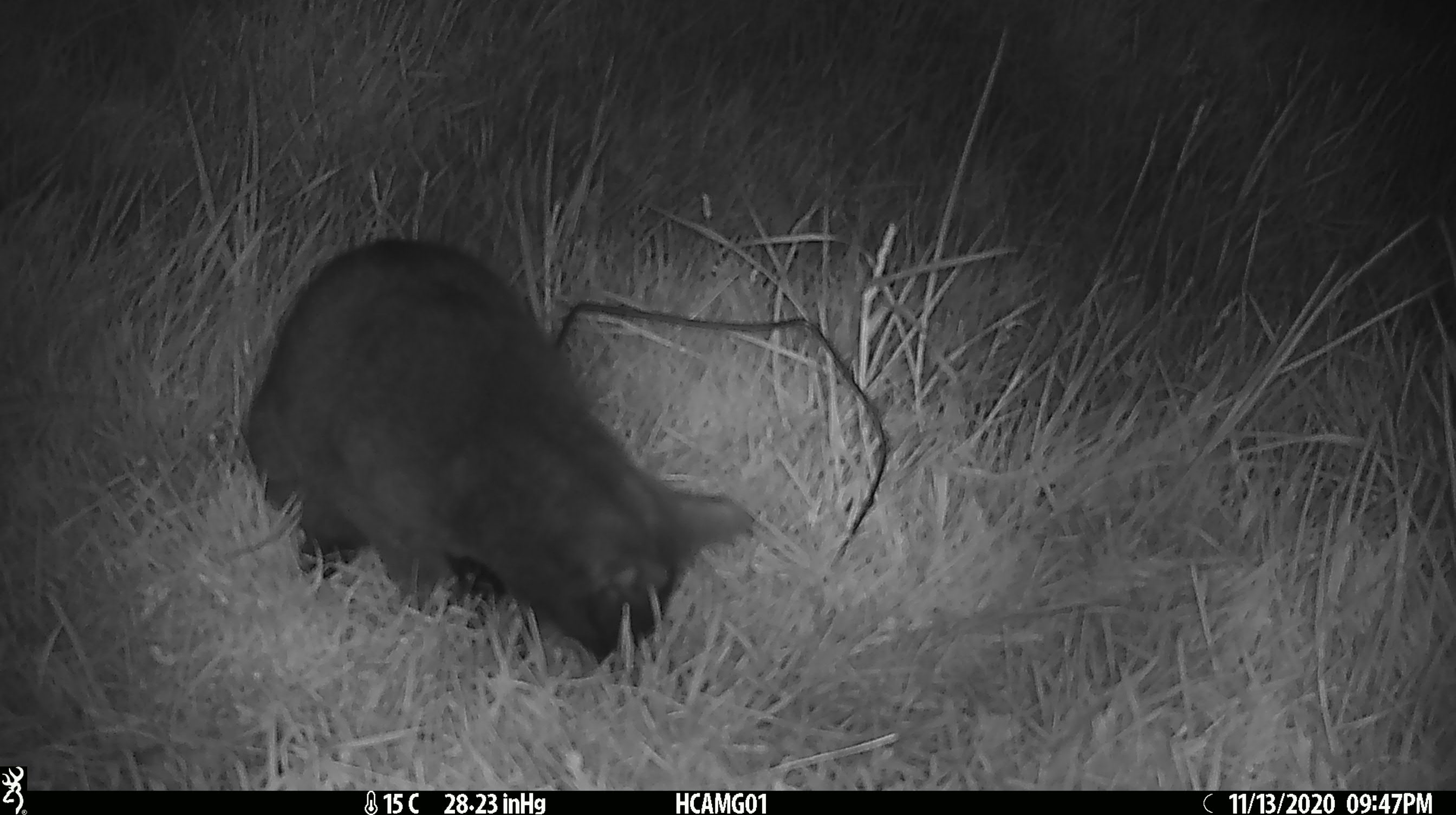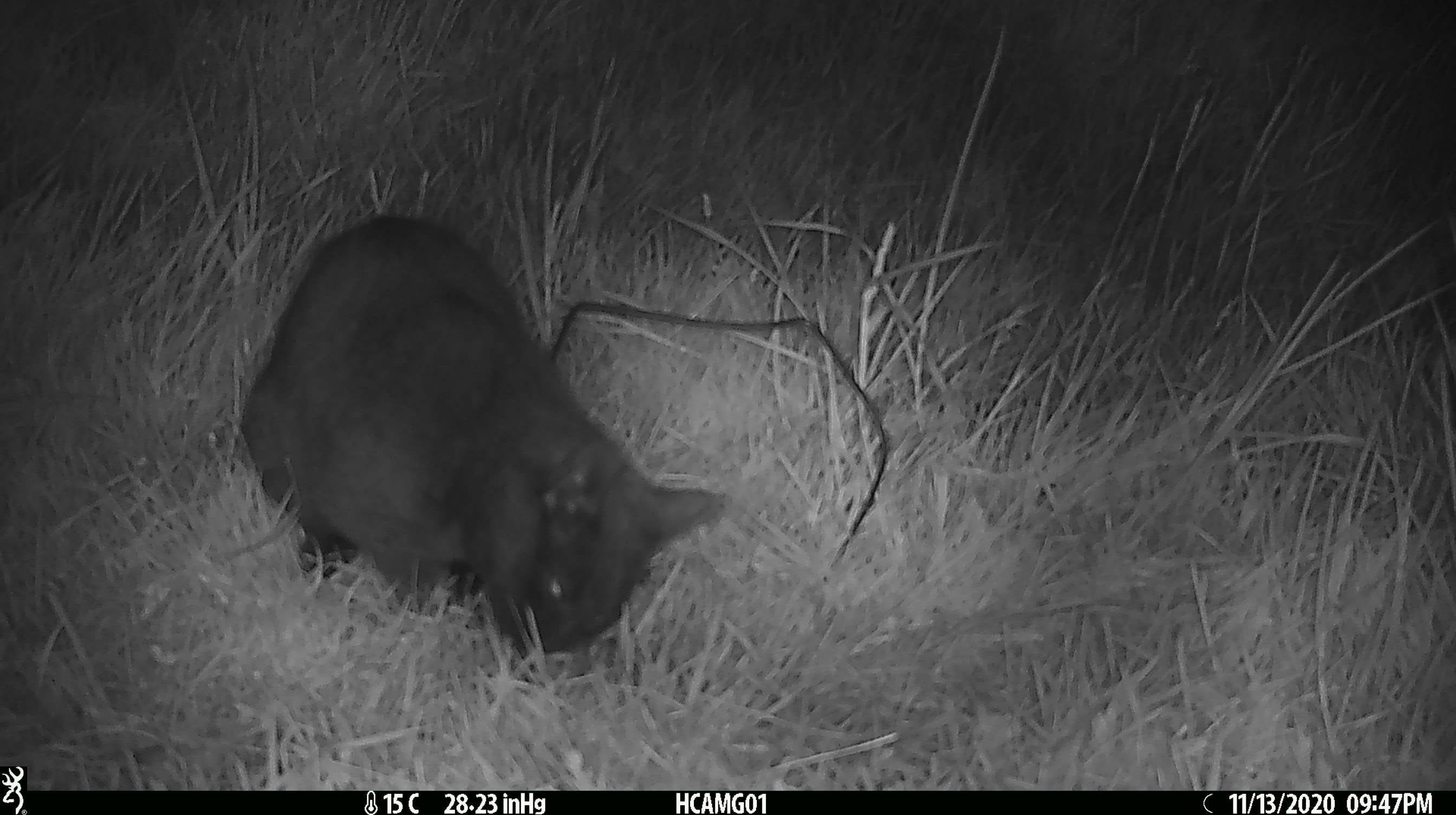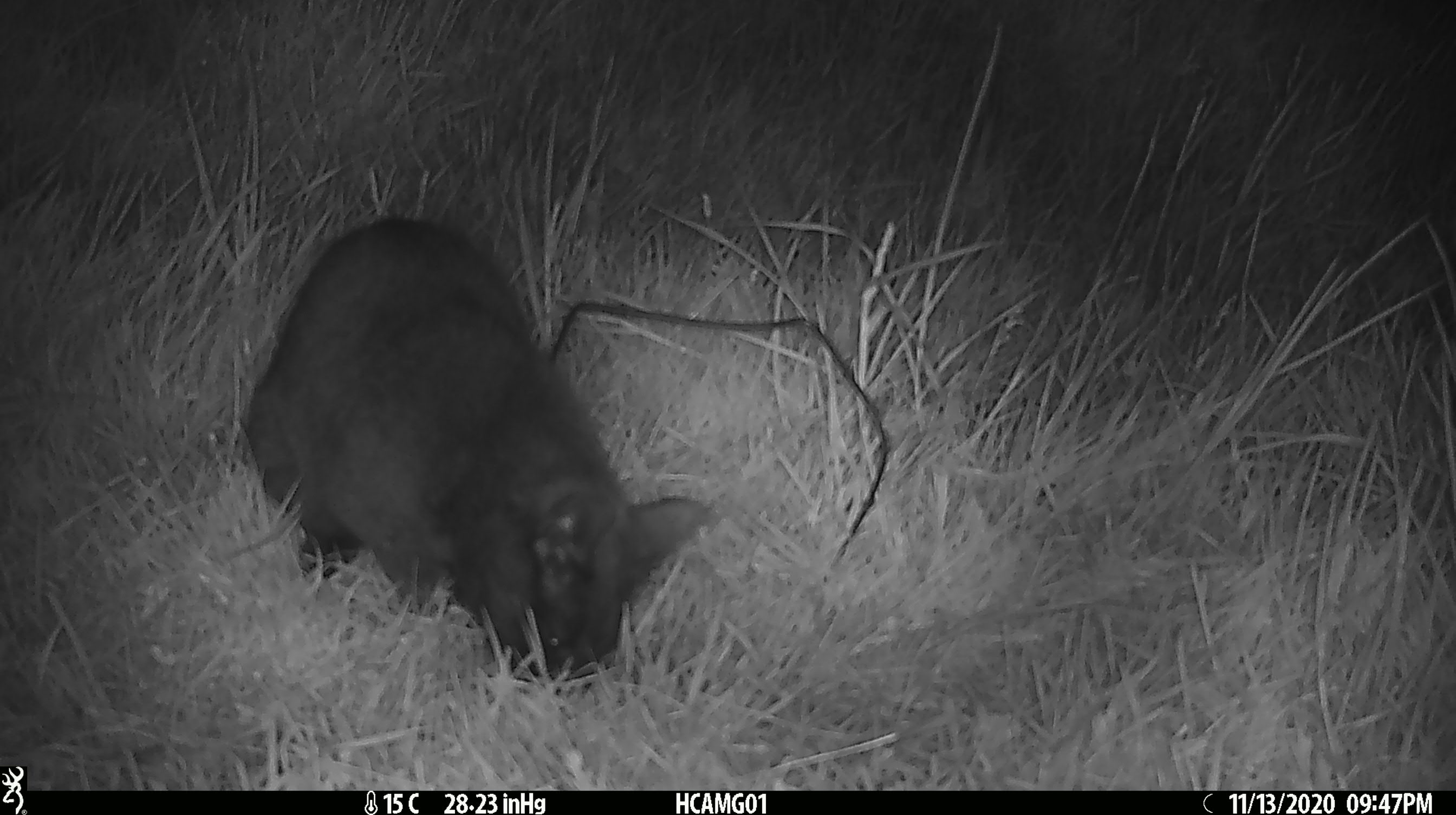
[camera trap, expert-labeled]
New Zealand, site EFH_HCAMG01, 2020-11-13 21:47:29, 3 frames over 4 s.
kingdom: Animalia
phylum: Chordata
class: Mammalia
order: Carnivora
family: Felidae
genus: Felis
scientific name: Felis catus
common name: domestic cat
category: cat